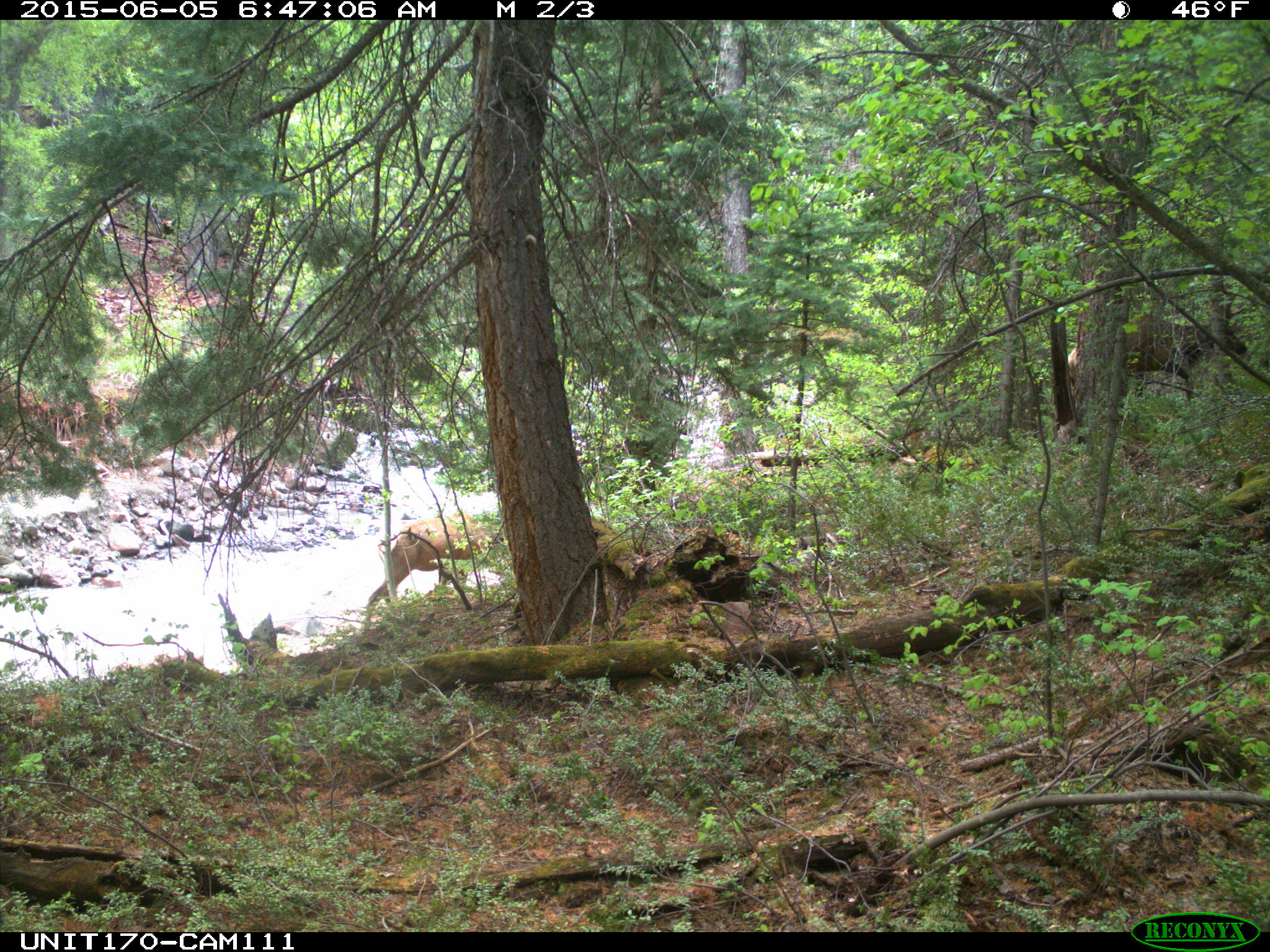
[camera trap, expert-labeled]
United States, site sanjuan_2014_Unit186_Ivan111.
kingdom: Animalia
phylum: Chordata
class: Mammalia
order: Artiodactyla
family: Cervidae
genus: Cervus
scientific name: Cervus elaphus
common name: red deer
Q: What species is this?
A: Cervus elaphus (red deer).